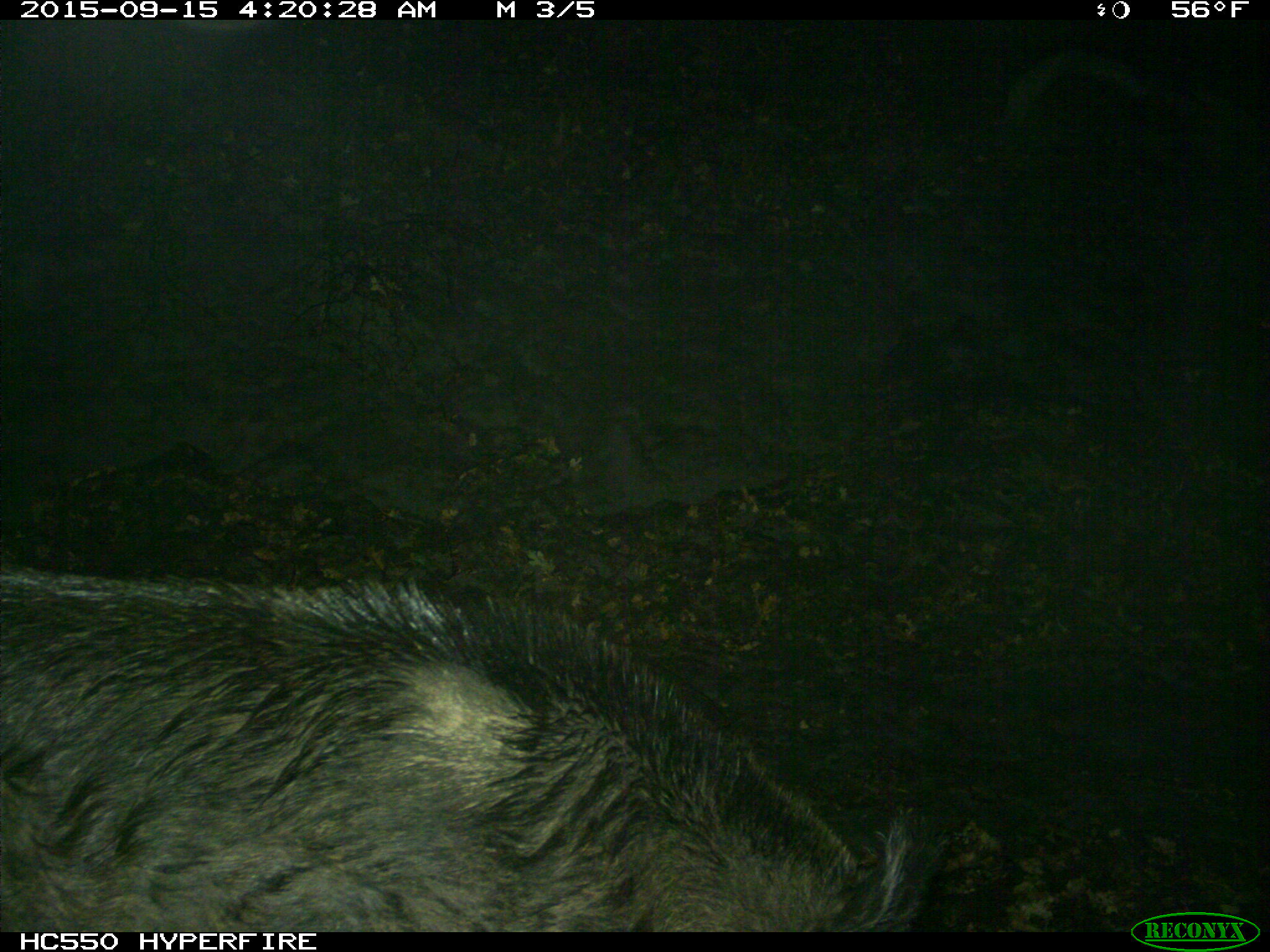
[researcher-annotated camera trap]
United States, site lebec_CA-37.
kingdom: Animalia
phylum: Chordata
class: Mammalia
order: Artiodactyla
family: Suidae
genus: Sus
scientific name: Sus scrofa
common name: wild boar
Sus scrofa (wild boar).